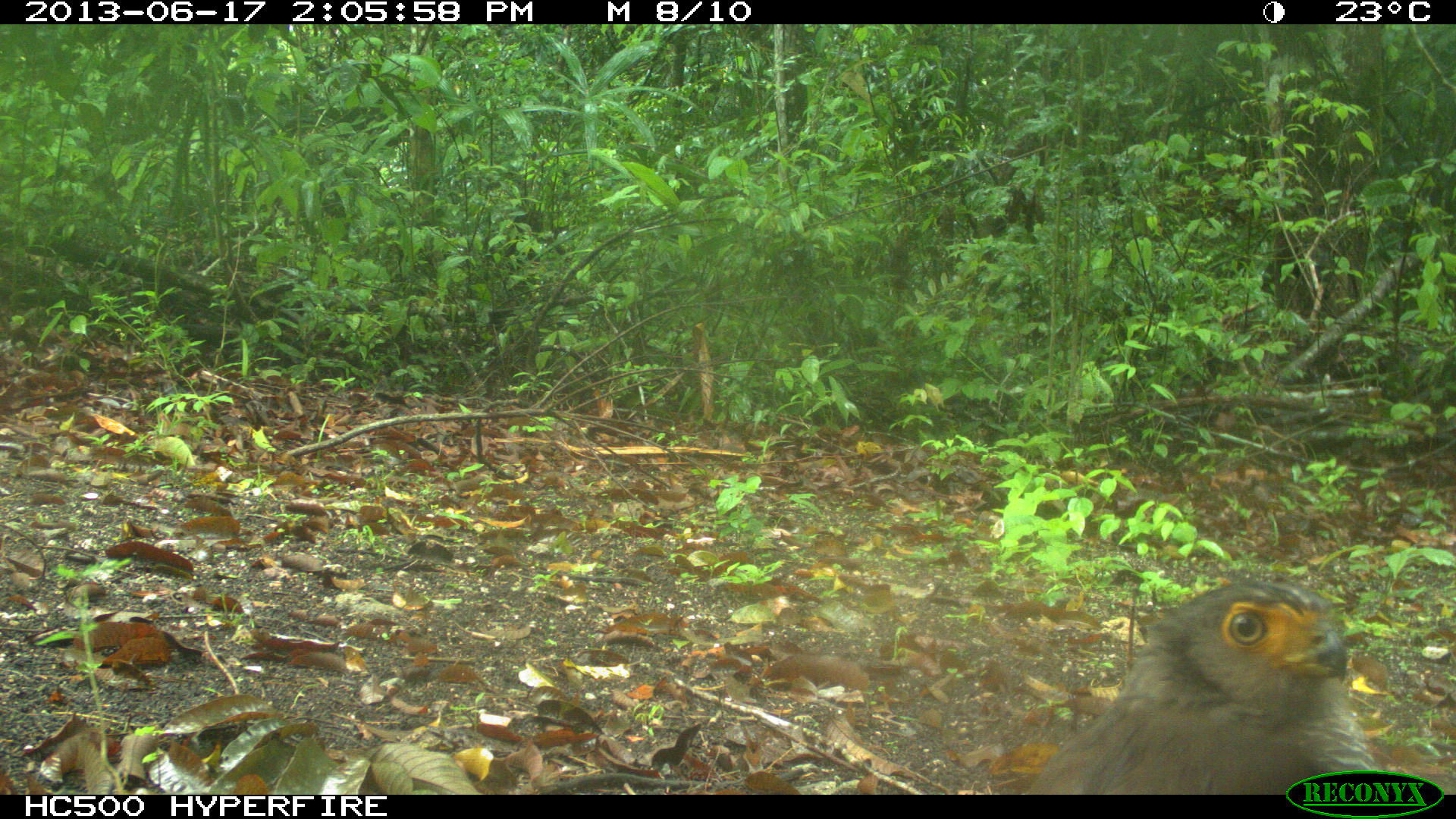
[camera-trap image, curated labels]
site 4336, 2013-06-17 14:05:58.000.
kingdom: Animalia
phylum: Chordata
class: Aves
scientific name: Aves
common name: birds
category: unknown raptor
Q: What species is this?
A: Unknown raptor (birds) (Aves).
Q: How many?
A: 1.